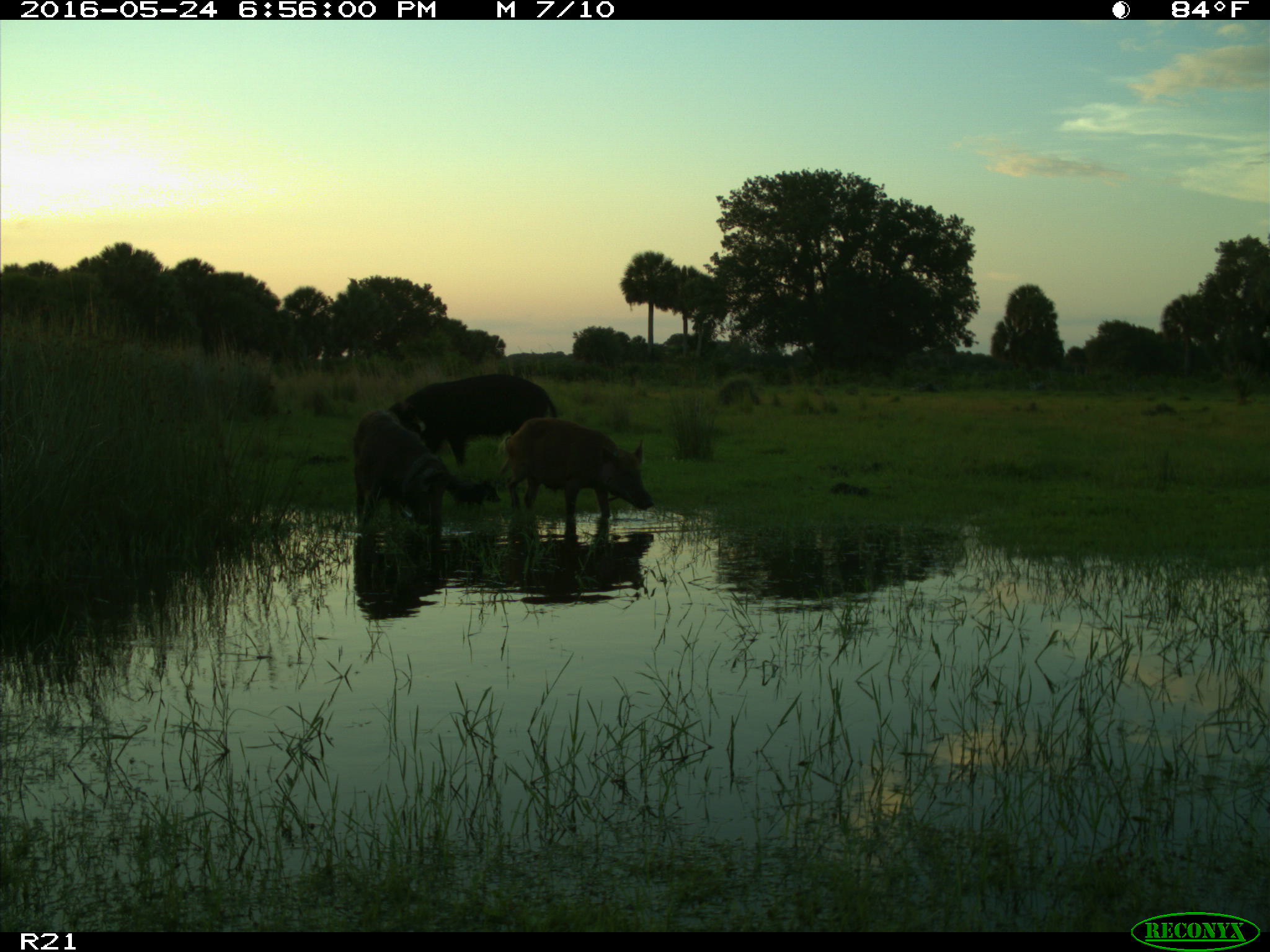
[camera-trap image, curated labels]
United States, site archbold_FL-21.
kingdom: Animalia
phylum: Chordata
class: Mammalia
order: Artiodactyla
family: Suidae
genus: Sus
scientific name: Sus scrofa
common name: wild boar